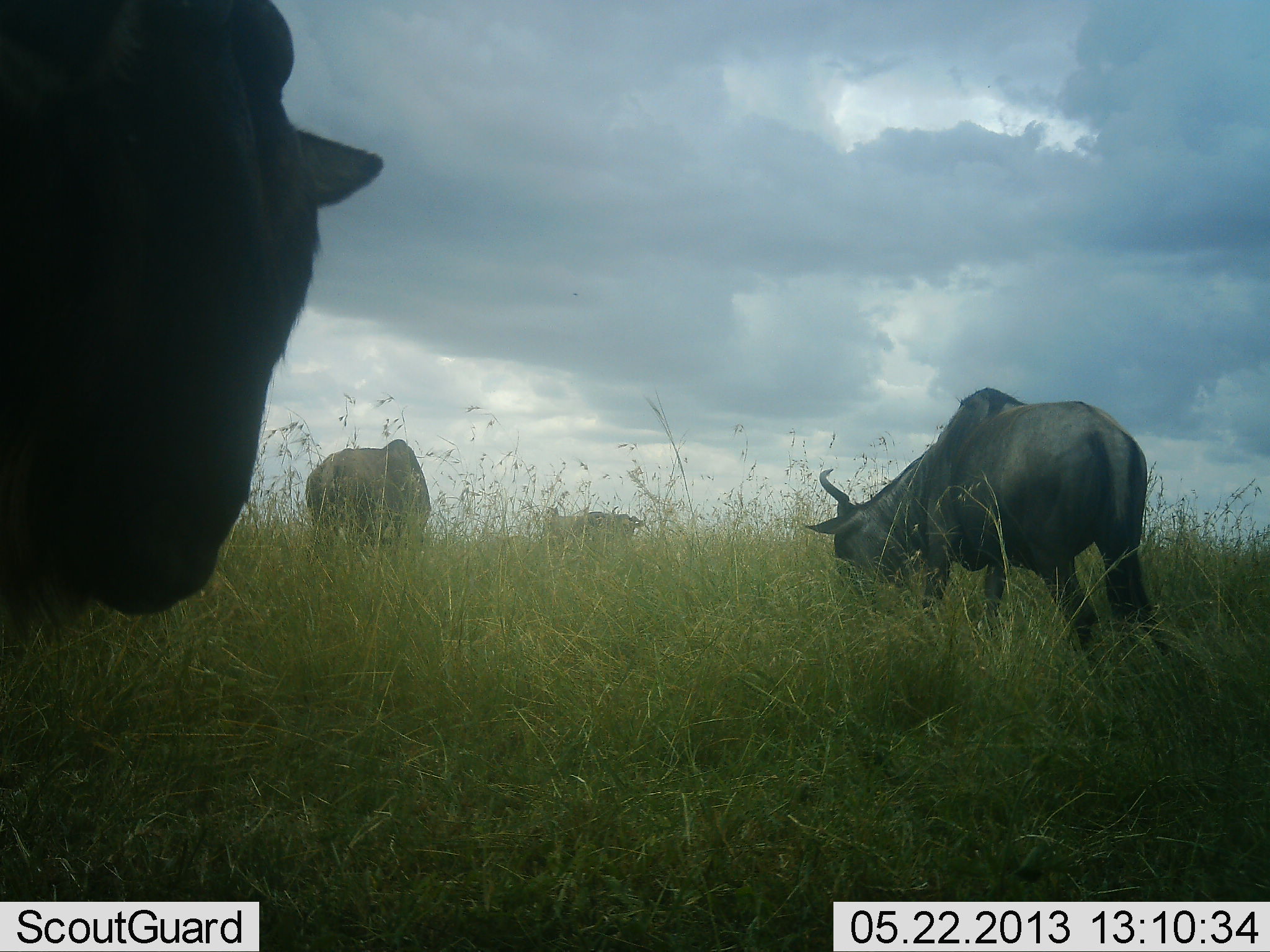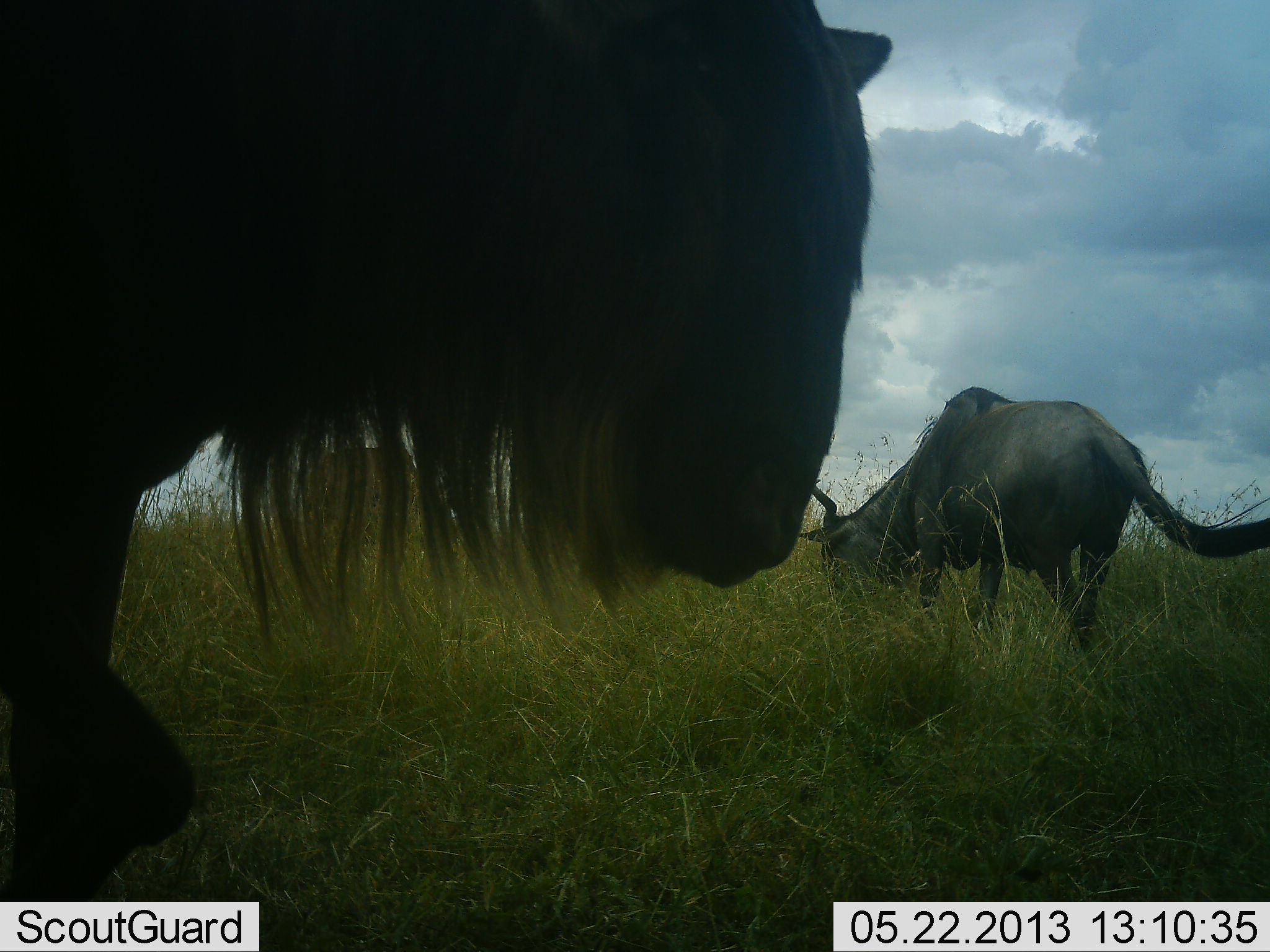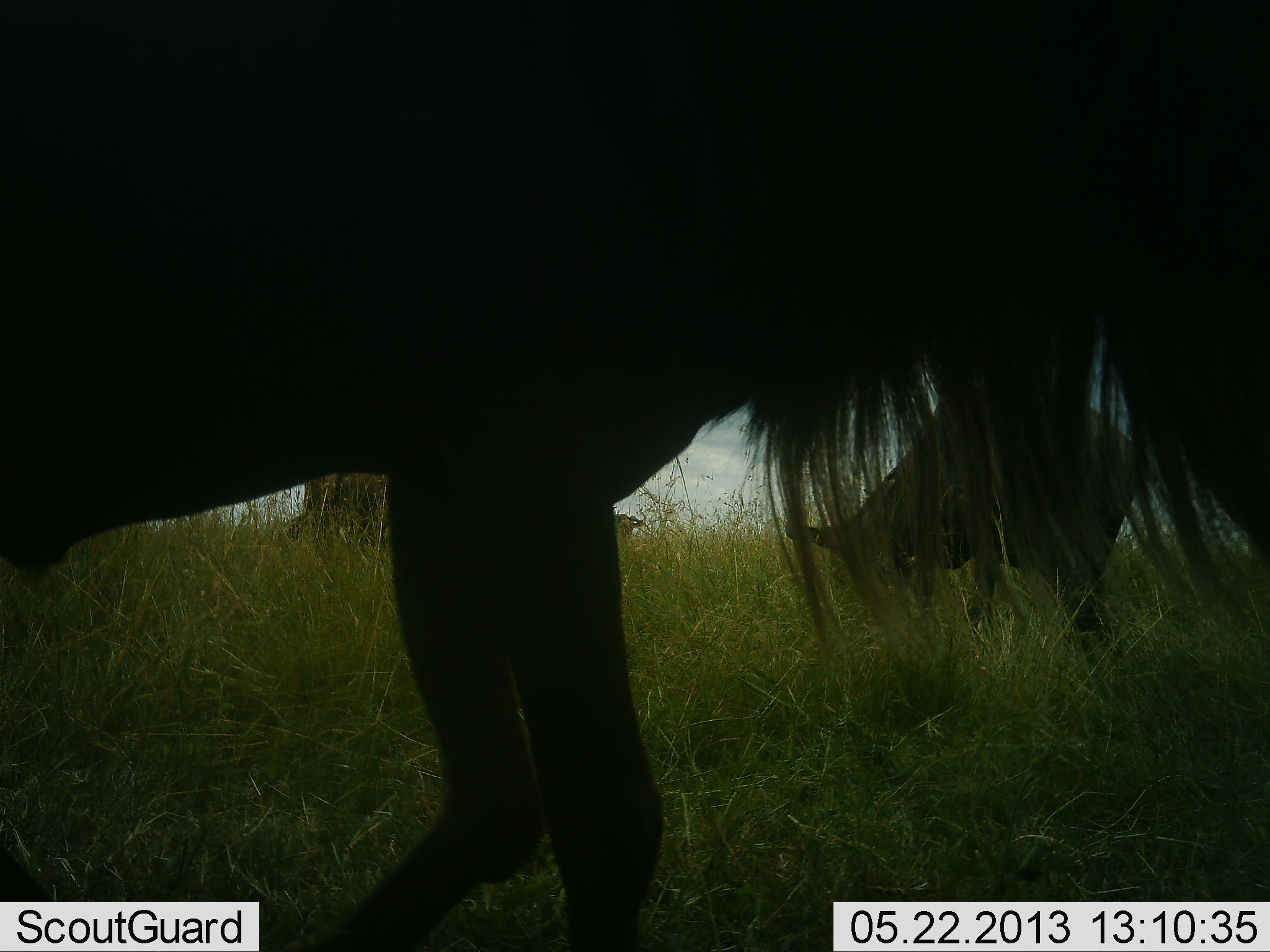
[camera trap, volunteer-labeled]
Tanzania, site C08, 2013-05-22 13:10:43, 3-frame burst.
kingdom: Animalia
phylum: Chordata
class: Mammalia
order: Artiodactyla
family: Bovidae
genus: Connochaetes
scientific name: Connochaetes taurinus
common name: blue wildebeest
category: wildebeest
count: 4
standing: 48%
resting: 6%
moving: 64%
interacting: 0%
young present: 0%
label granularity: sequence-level